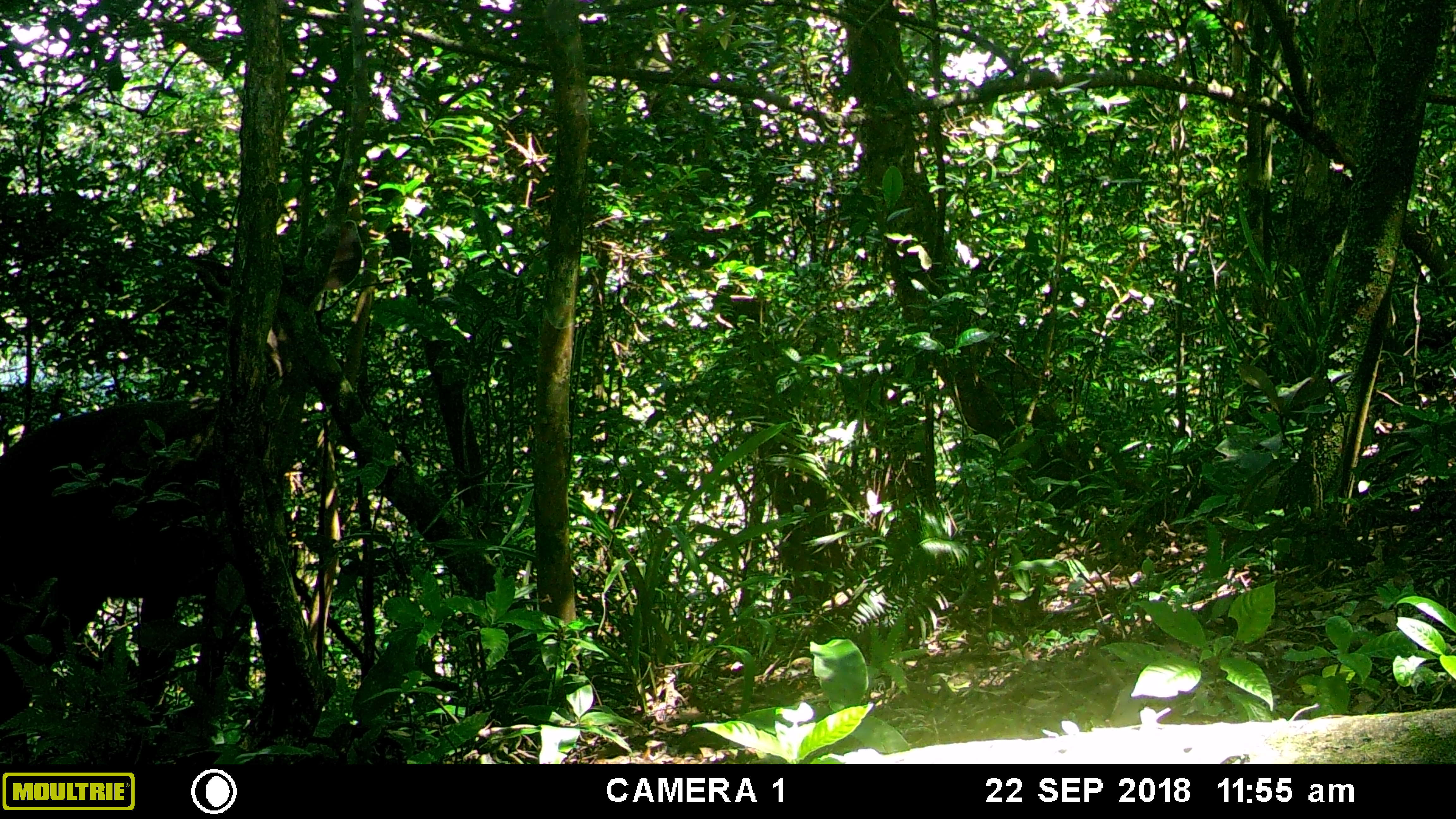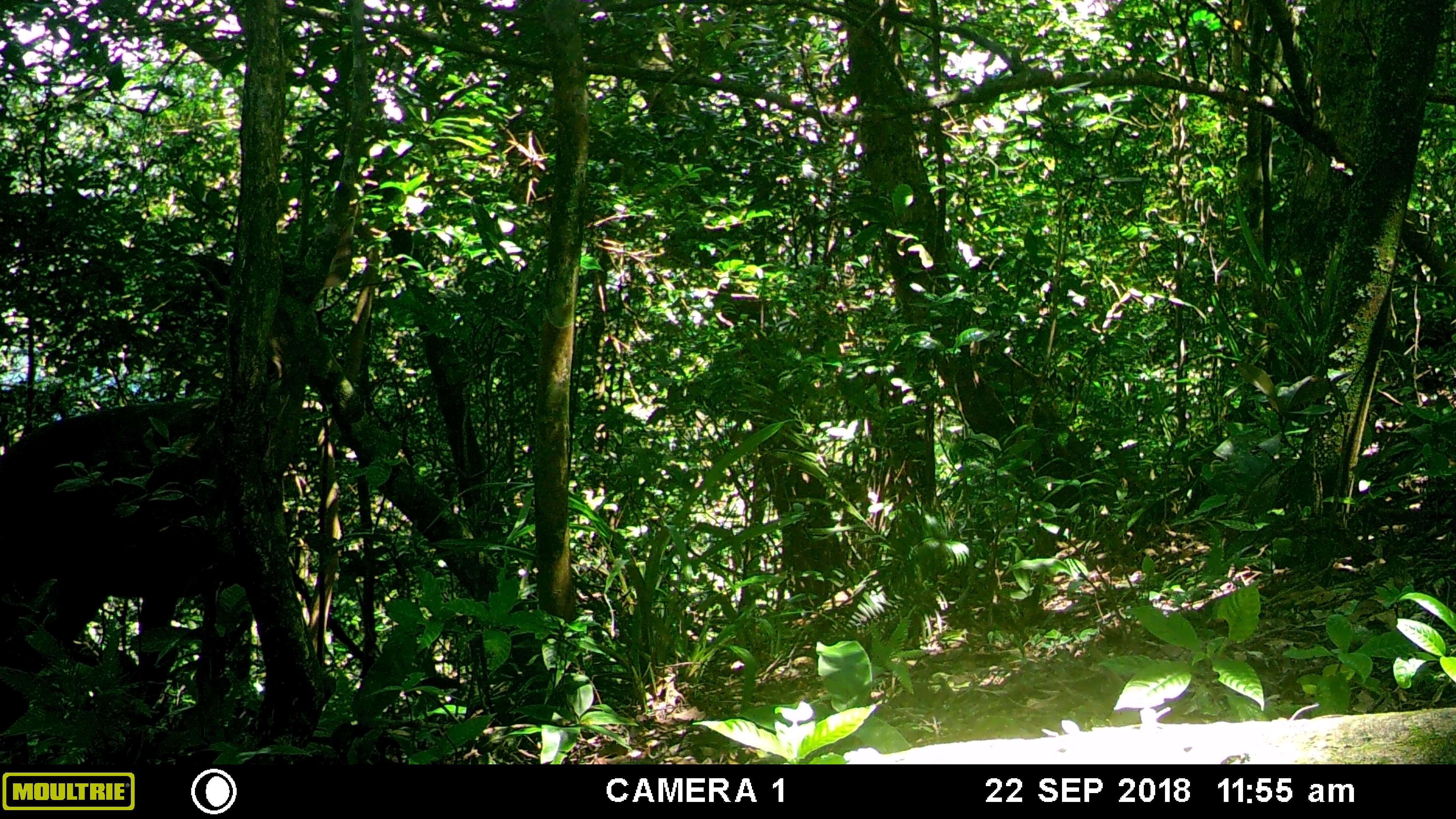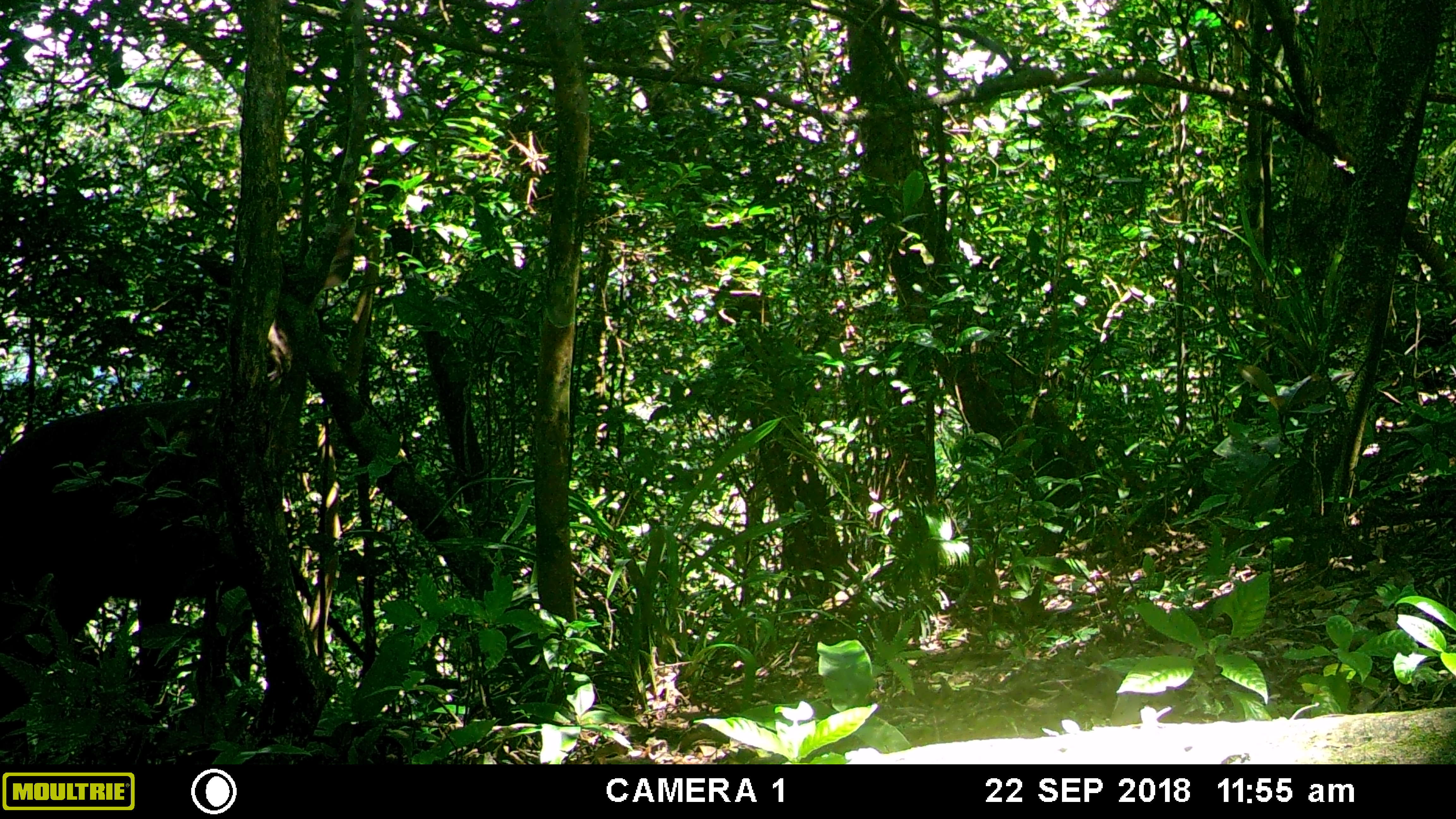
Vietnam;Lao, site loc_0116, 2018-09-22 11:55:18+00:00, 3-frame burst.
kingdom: Animalia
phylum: Chordata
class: Mammalia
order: Artiodactyla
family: Cervidae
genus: Rusa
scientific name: Rusa unicolor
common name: sambar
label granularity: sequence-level